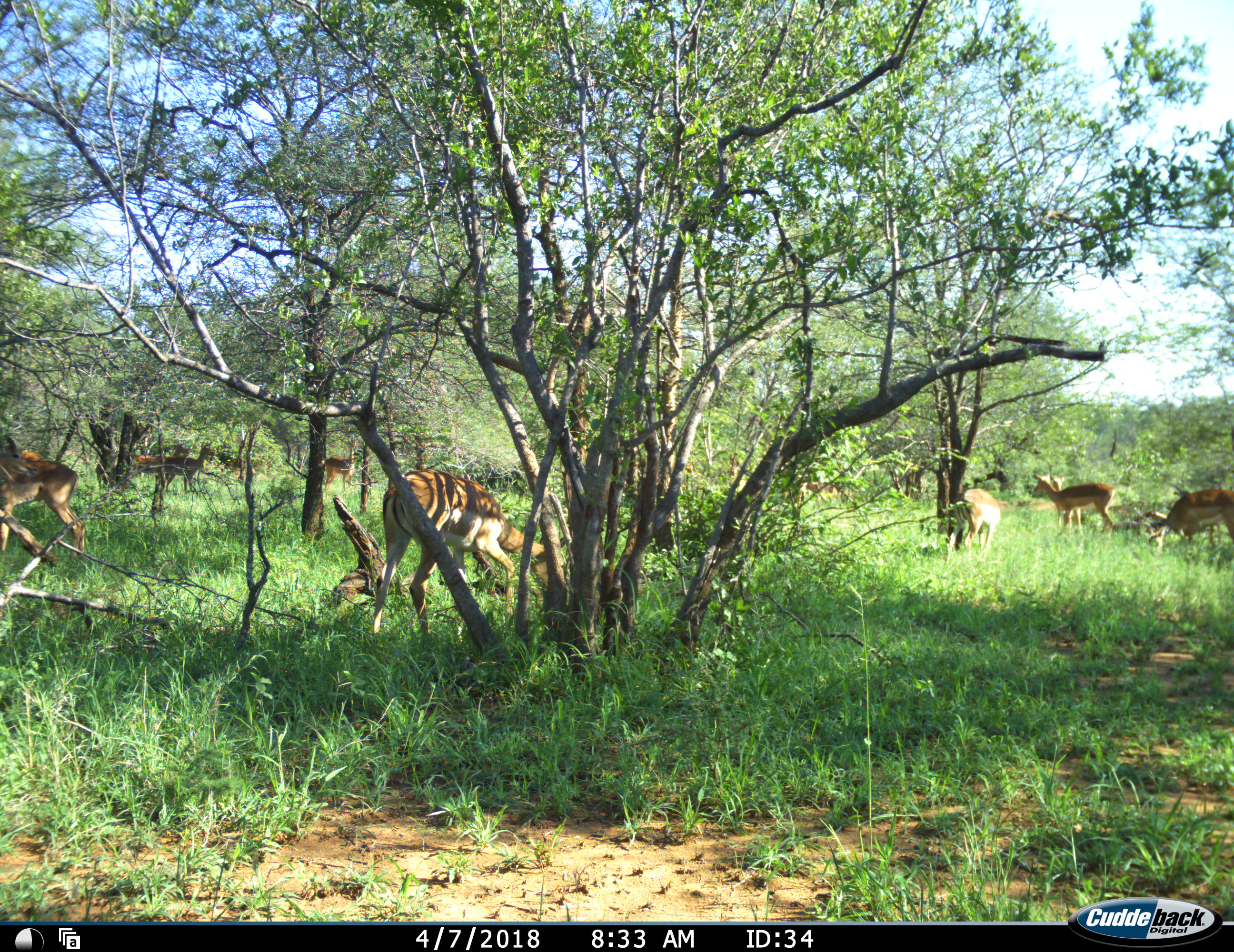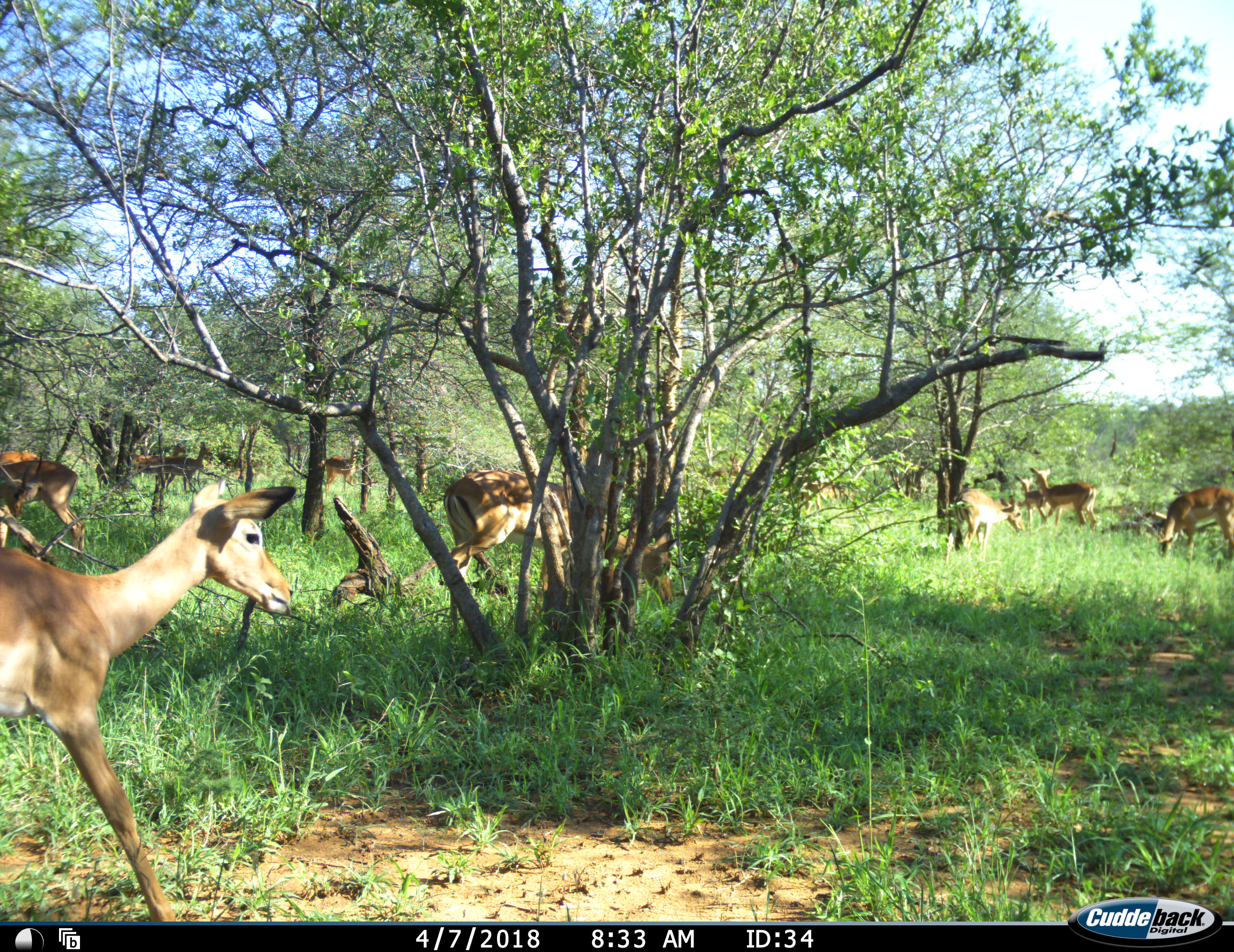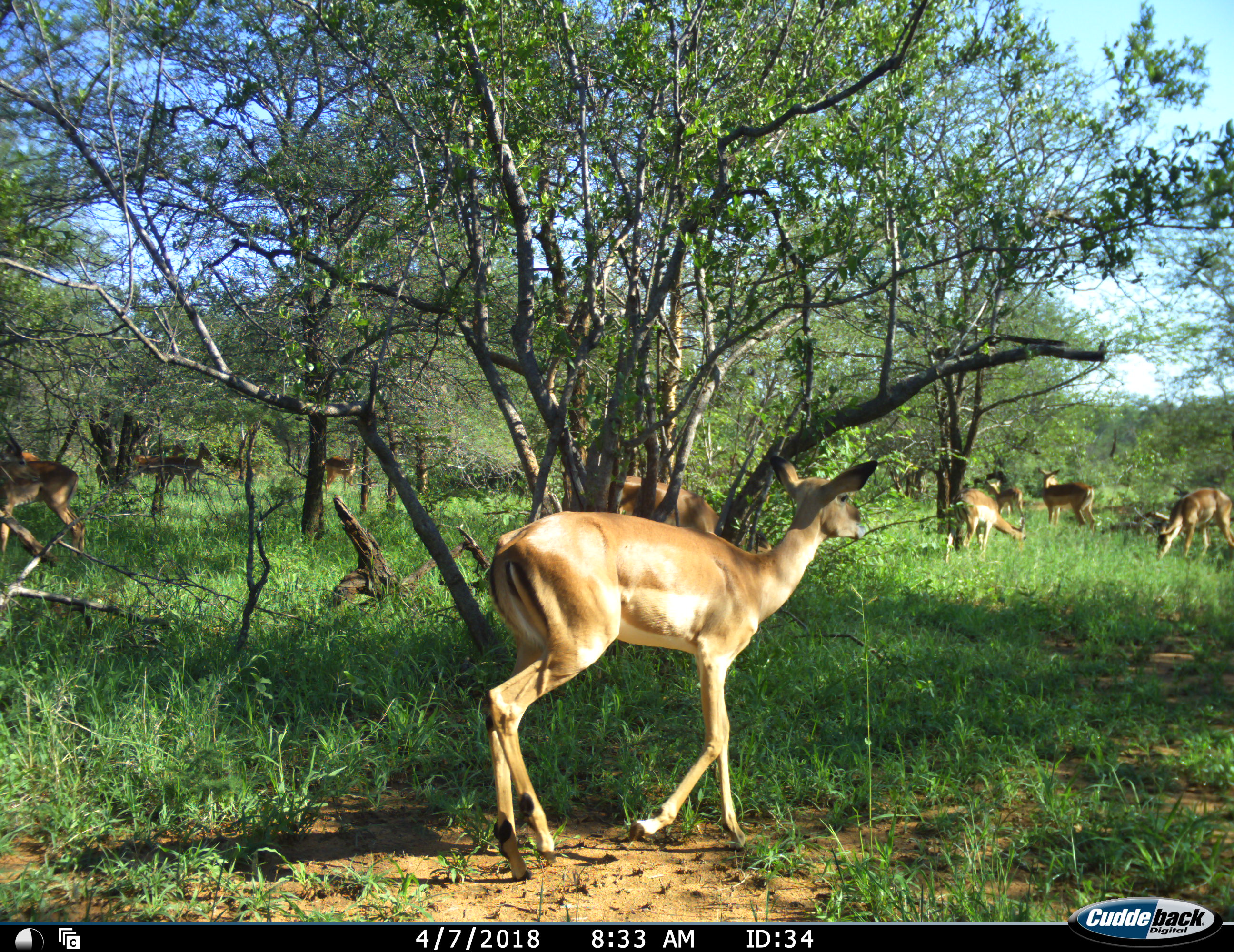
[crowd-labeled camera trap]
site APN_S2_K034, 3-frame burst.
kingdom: Animalia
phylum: Chordata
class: Mammalia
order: Artiodactyla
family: Bovidae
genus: Aepyceros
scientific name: Aepyceros melampus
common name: impala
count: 11-50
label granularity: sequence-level